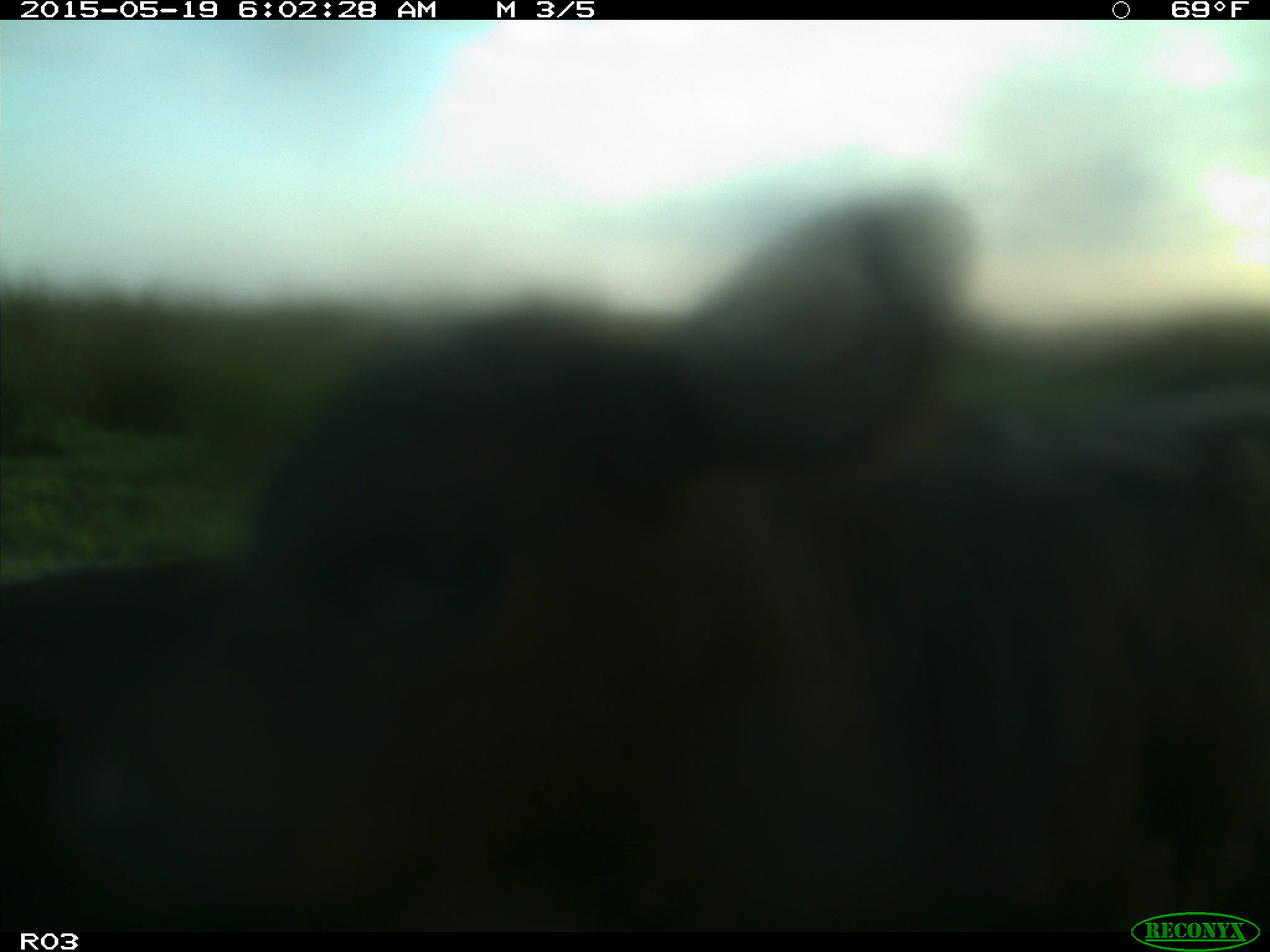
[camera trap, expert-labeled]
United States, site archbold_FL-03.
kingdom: Animalia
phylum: Chordata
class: Mammalia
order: Artiodactyla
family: Bovidae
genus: Bos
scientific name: Bos taurus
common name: domestic cow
Bos taurus (domestic cow).